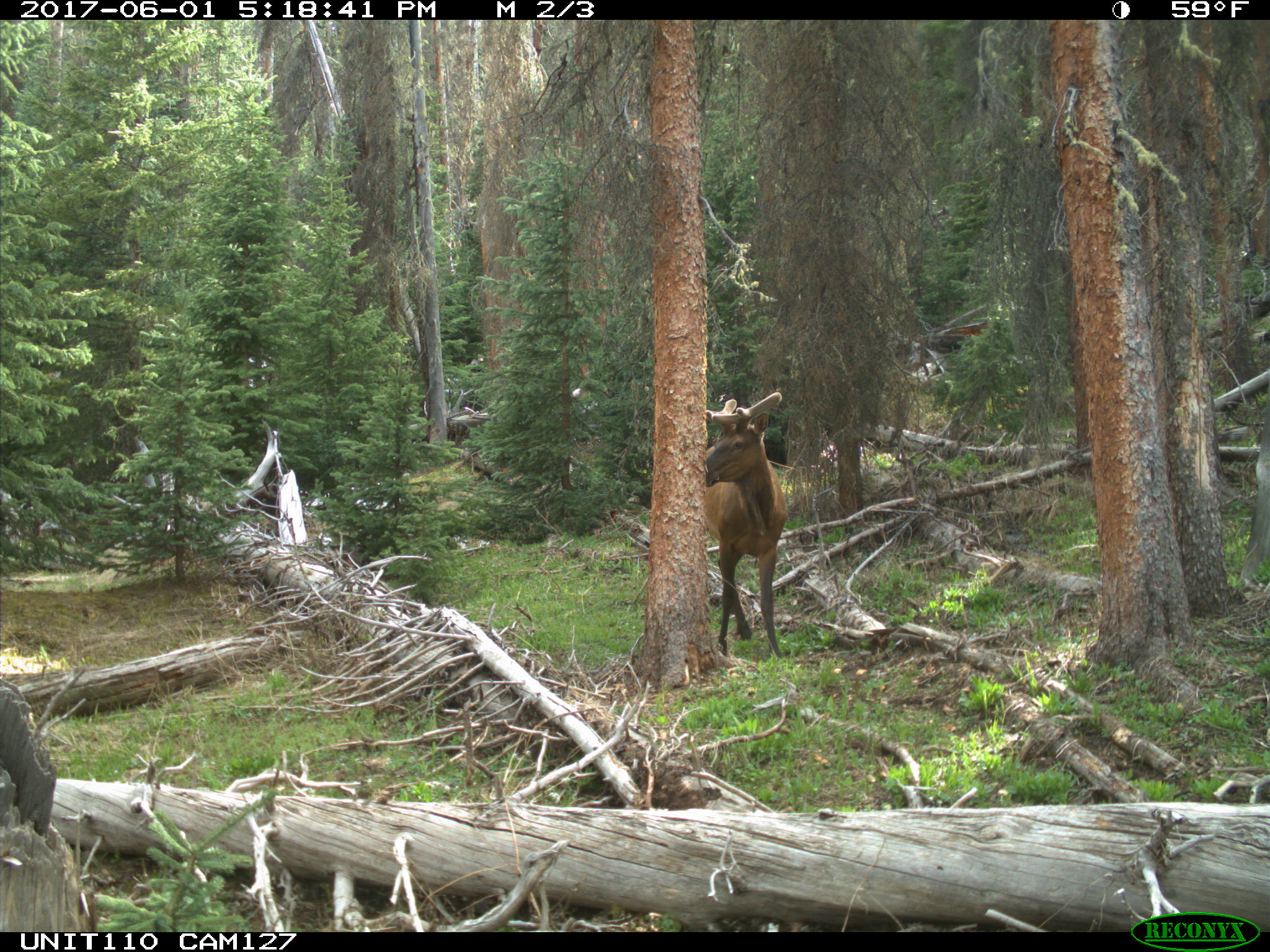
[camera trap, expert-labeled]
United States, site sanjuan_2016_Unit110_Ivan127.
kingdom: Animalia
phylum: Chordata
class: Mammalia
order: Artiodactyla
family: Cervidae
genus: Cervus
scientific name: Cervus elaphus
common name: red deer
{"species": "Cervus elaphus (red deer)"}